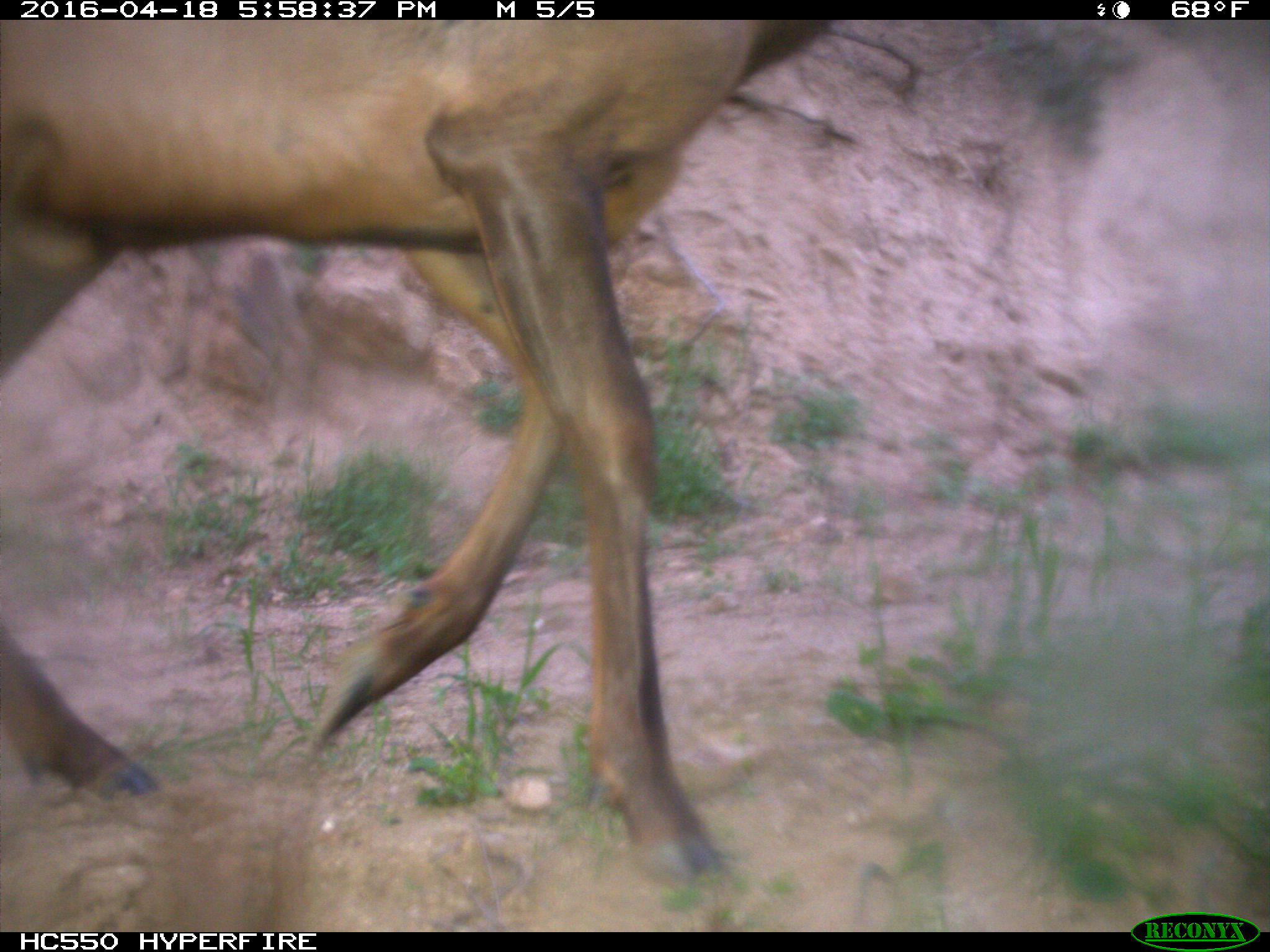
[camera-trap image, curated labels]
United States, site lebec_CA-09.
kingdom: Animalia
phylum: Chordata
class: Mammalia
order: Artiodactyla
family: Cervidae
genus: Cervus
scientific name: Cervus canadensis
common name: elk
Cervus canadensis (elk).